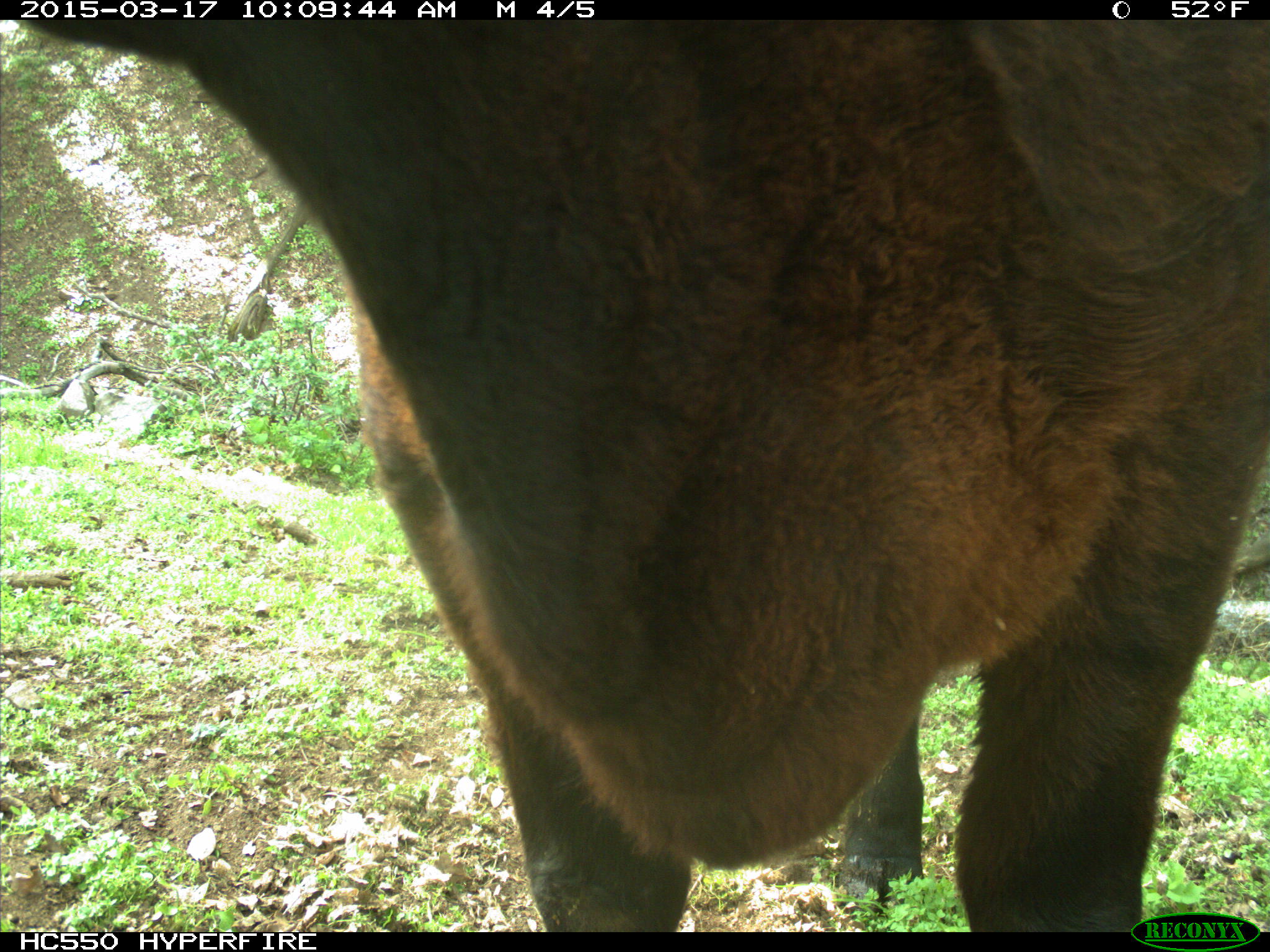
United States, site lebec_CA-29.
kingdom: Animalia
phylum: Chordata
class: Mammalia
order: Artiodactyla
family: Bovidae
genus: Bos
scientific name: Bos taurus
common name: domestic cow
Bos taurus (domestic cow).